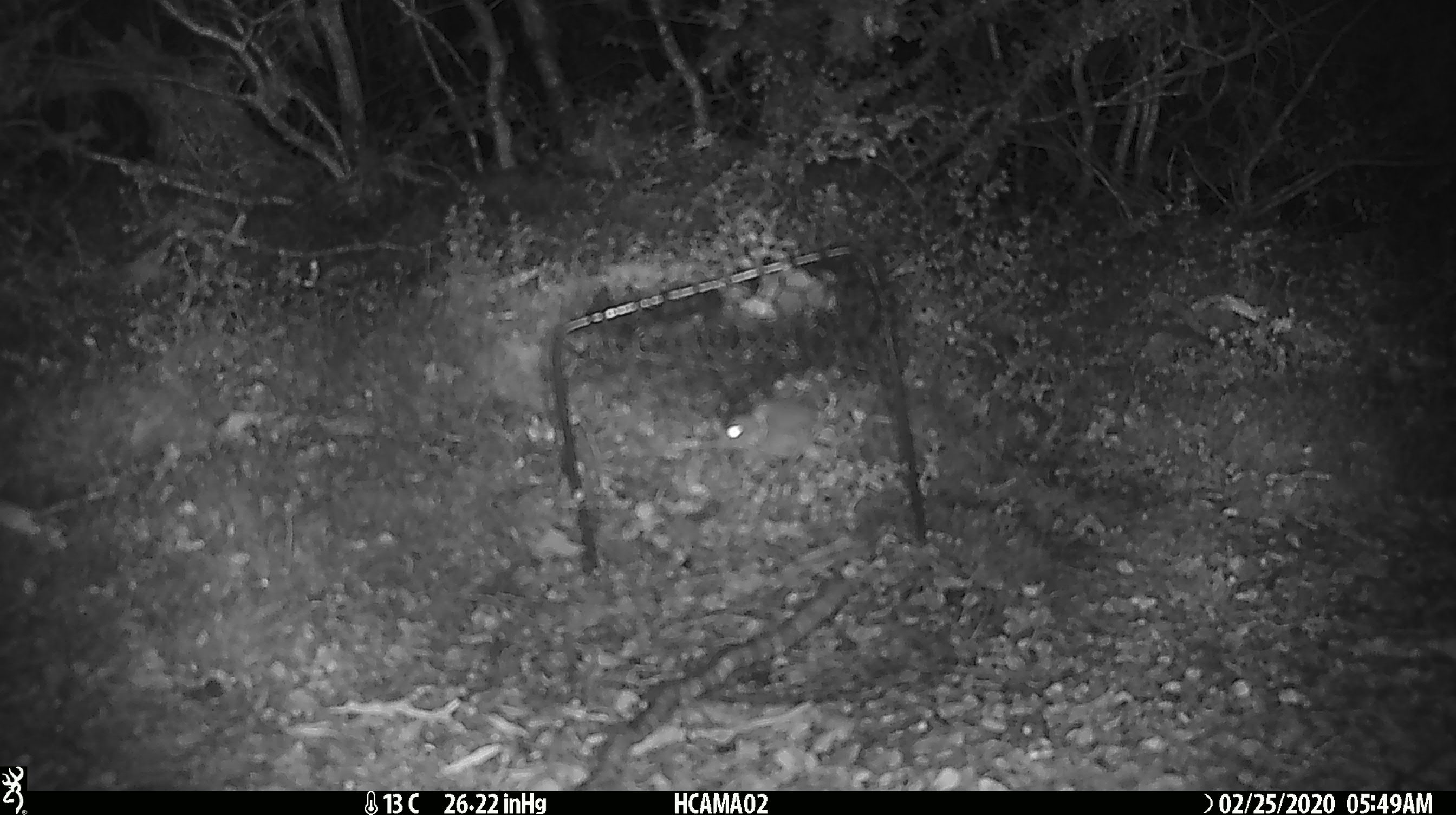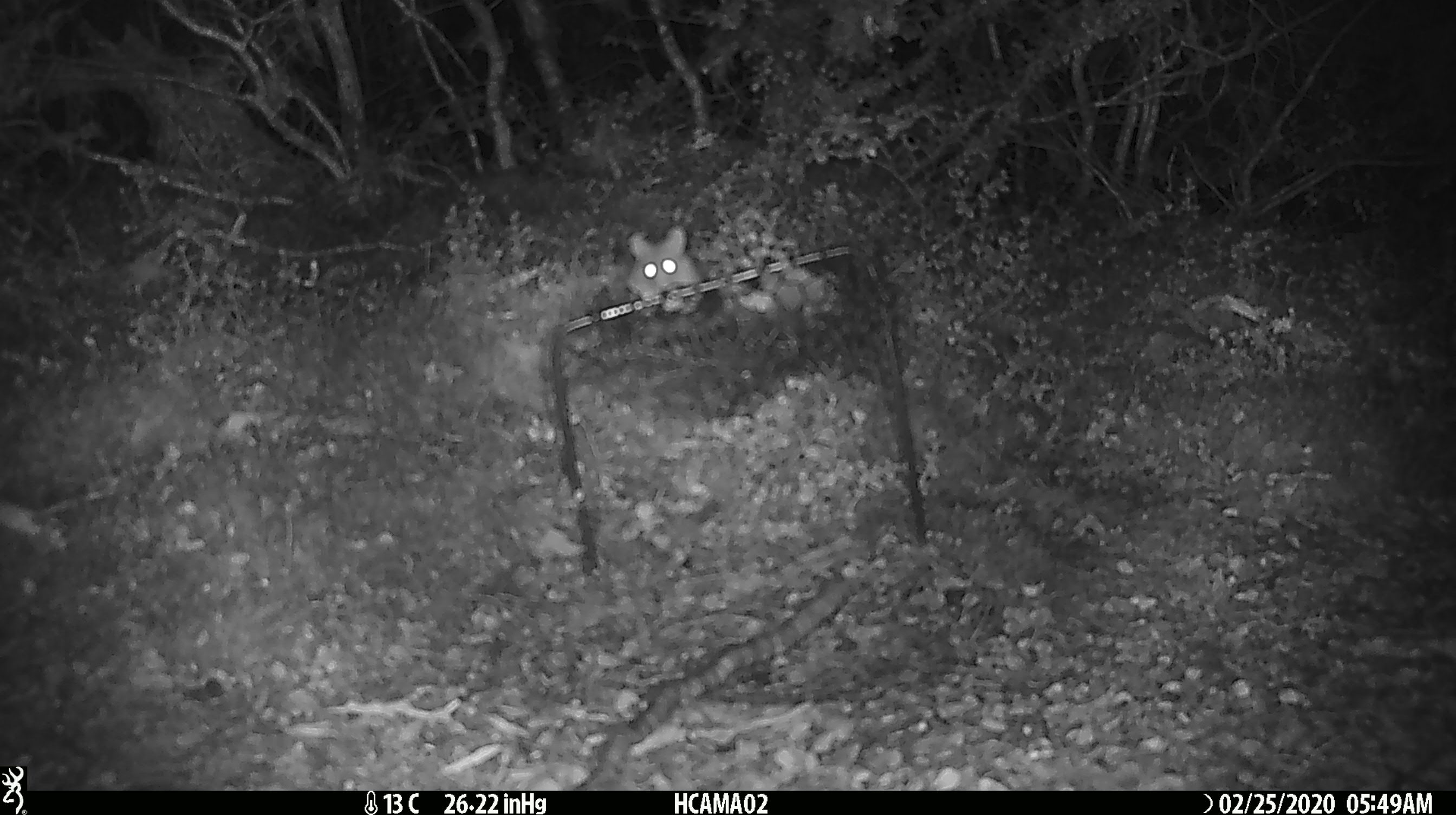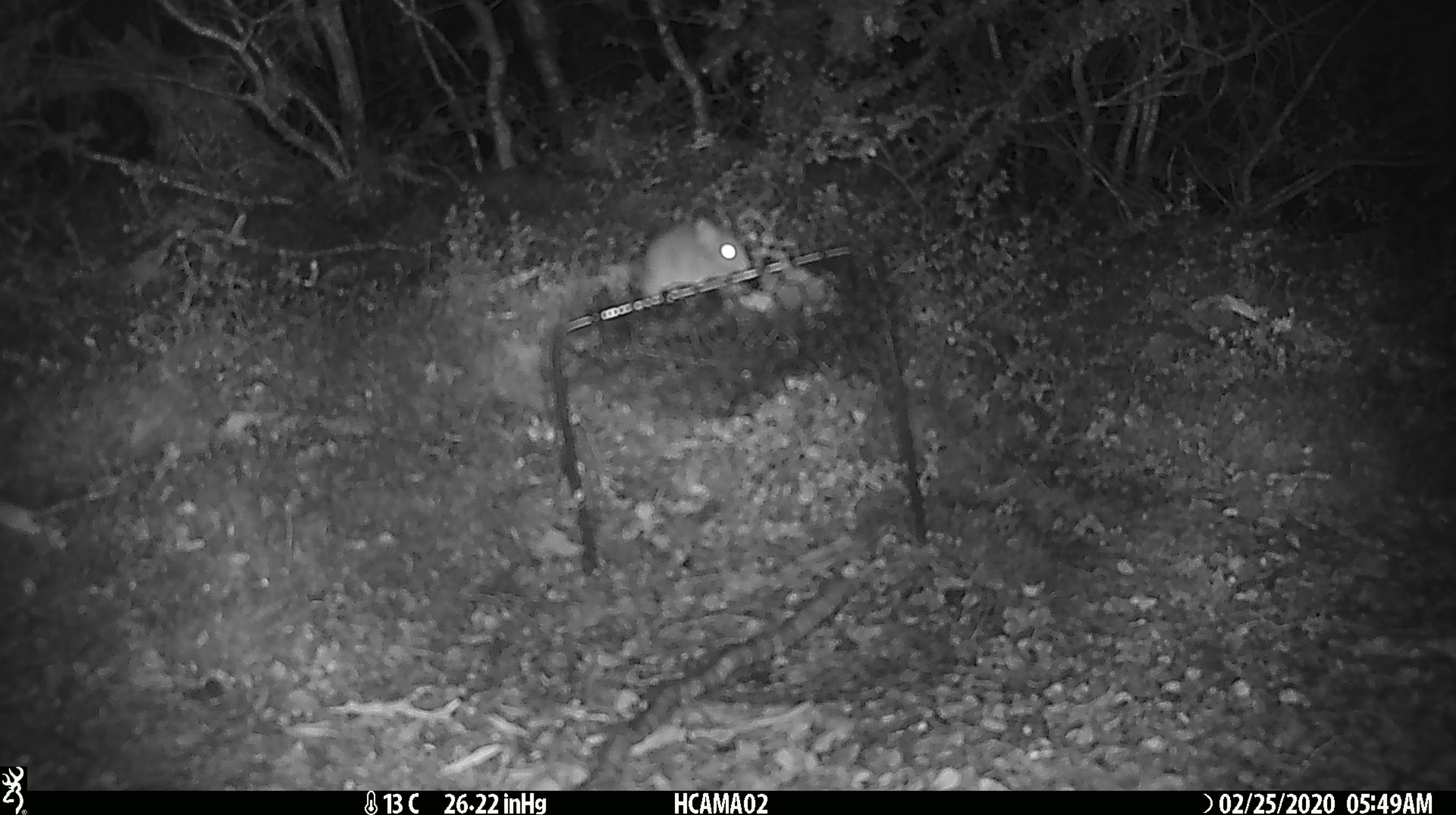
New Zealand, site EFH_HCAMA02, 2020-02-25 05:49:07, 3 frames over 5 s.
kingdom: Animalia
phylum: Chordata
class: Mammalia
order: Rodentia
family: Muridae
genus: Mus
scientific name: Mus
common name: mouse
Mouse (Mus).